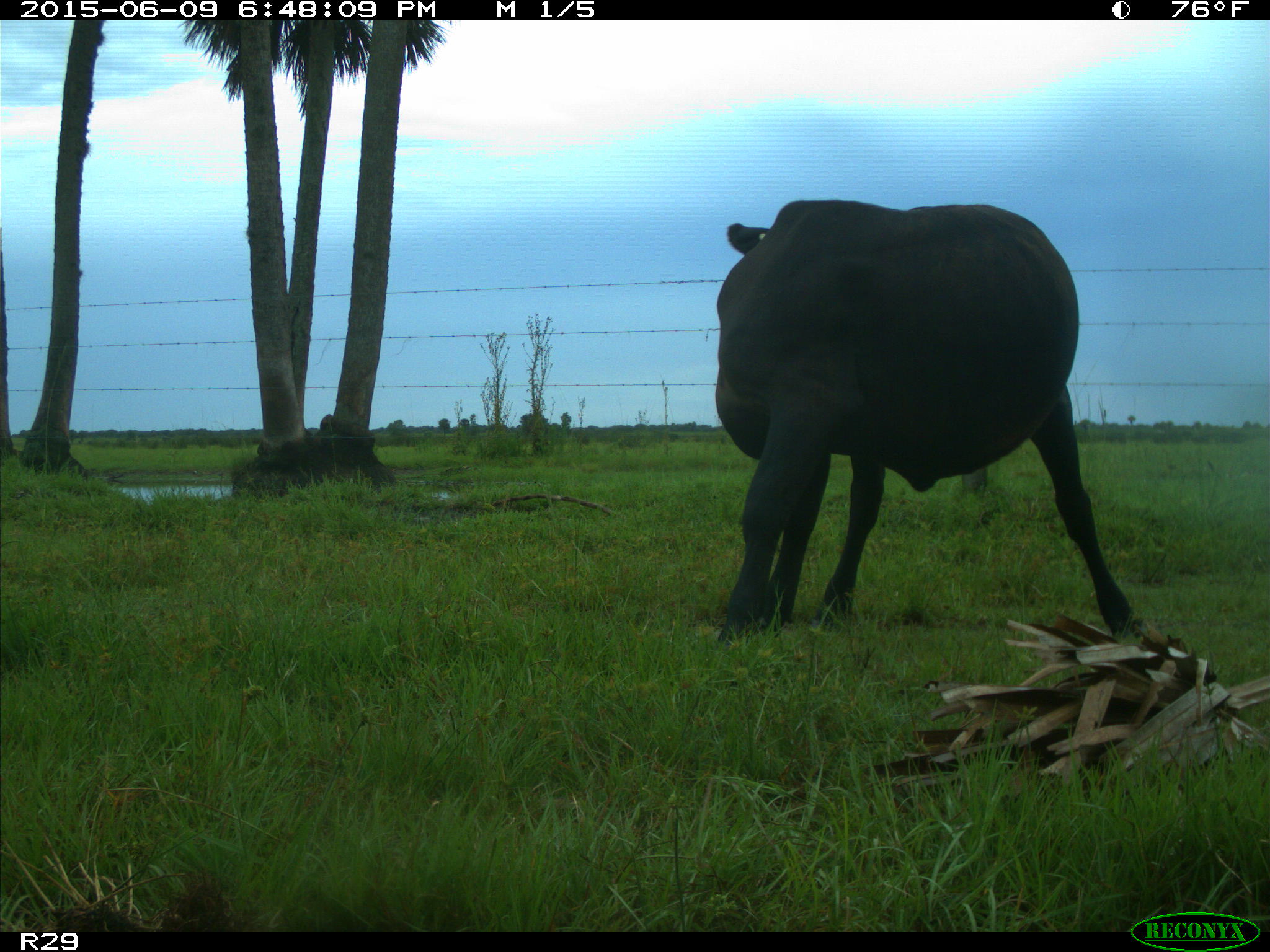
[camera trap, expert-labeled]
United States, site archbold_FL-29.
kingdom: Animalia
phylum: Chordata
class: Mammalia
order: Artiodactyla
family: Bovidae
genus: Bos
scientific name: Bos taurus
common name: domestic cow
Bos taurus (domestic cow).